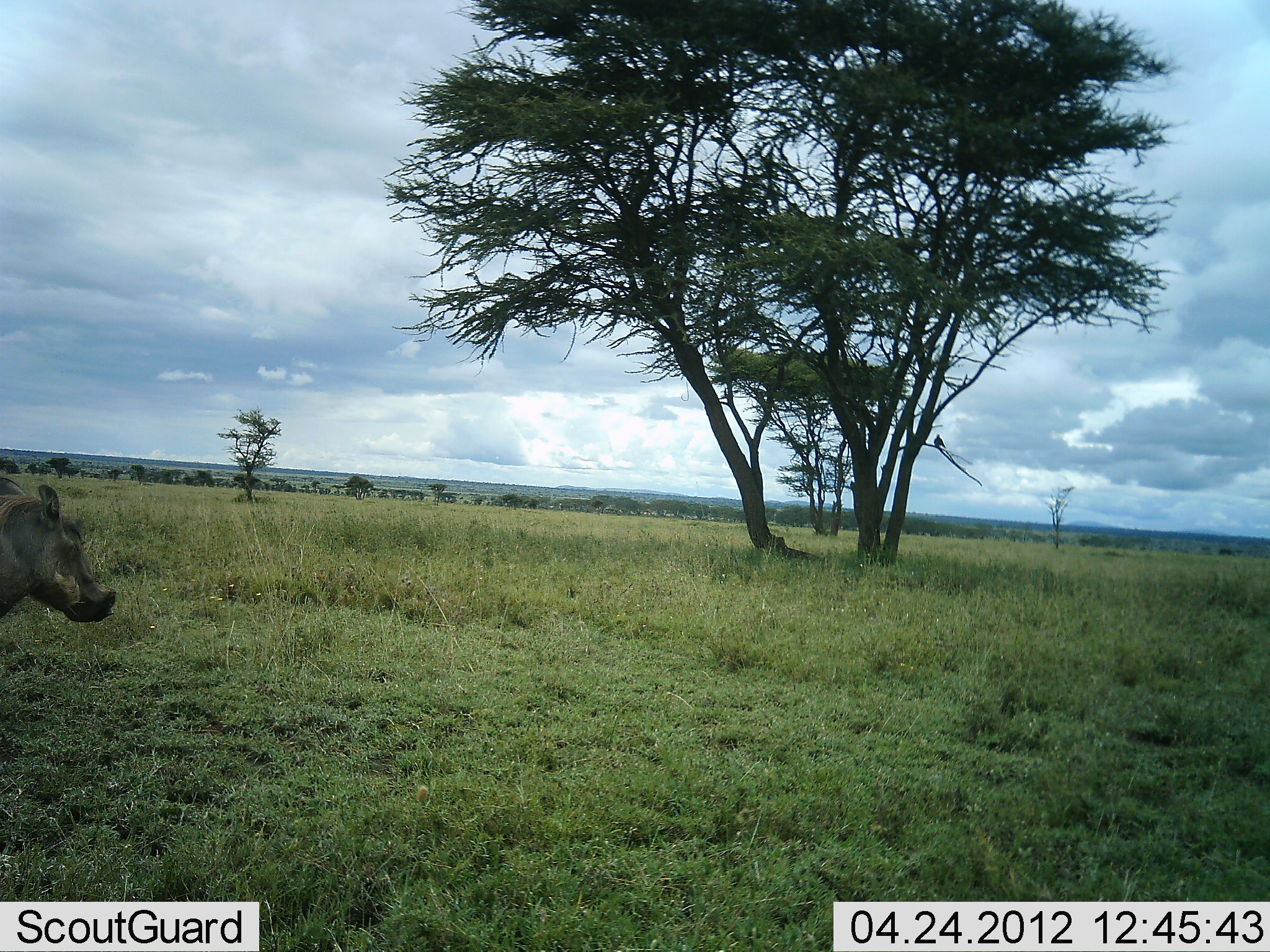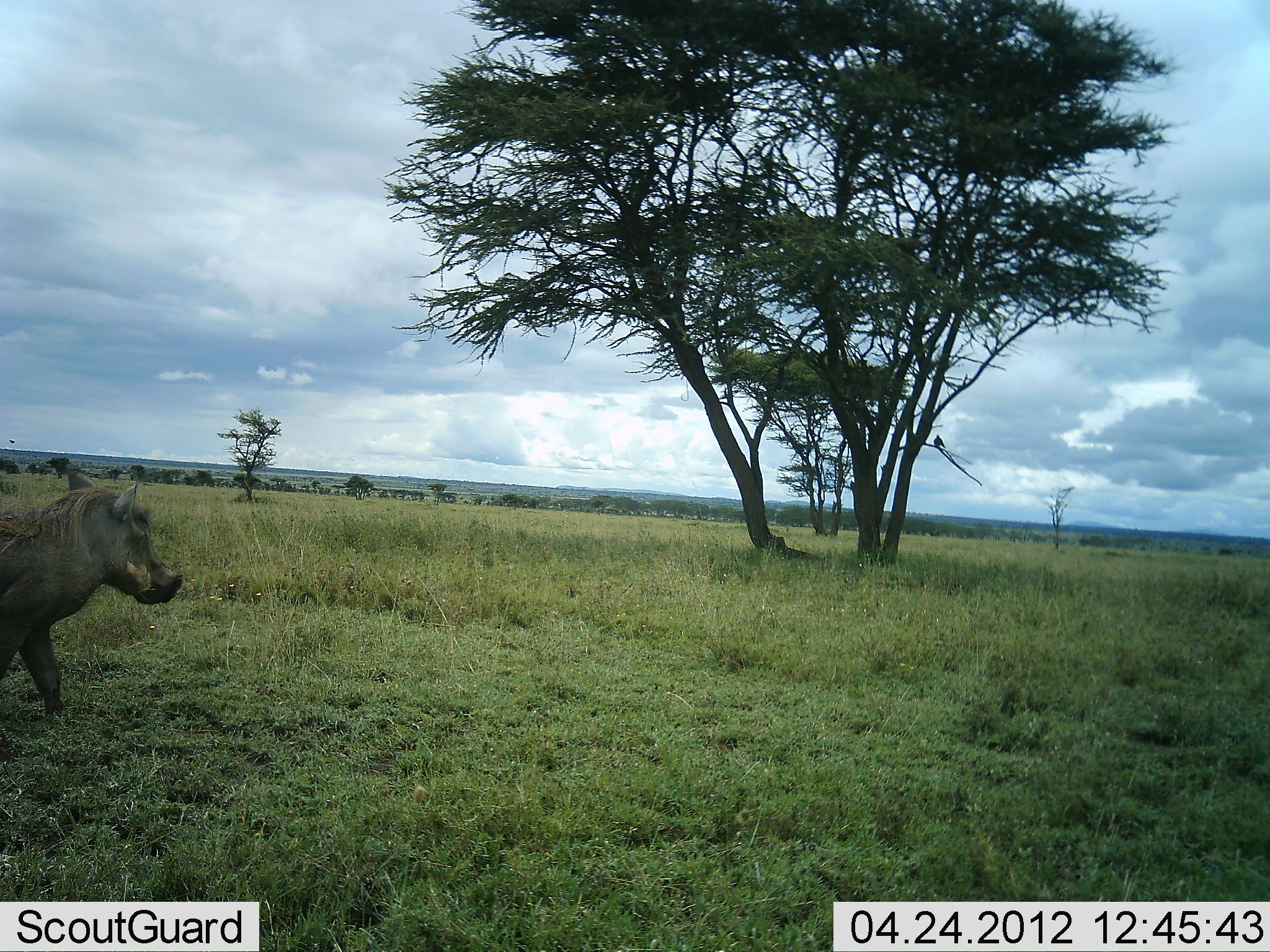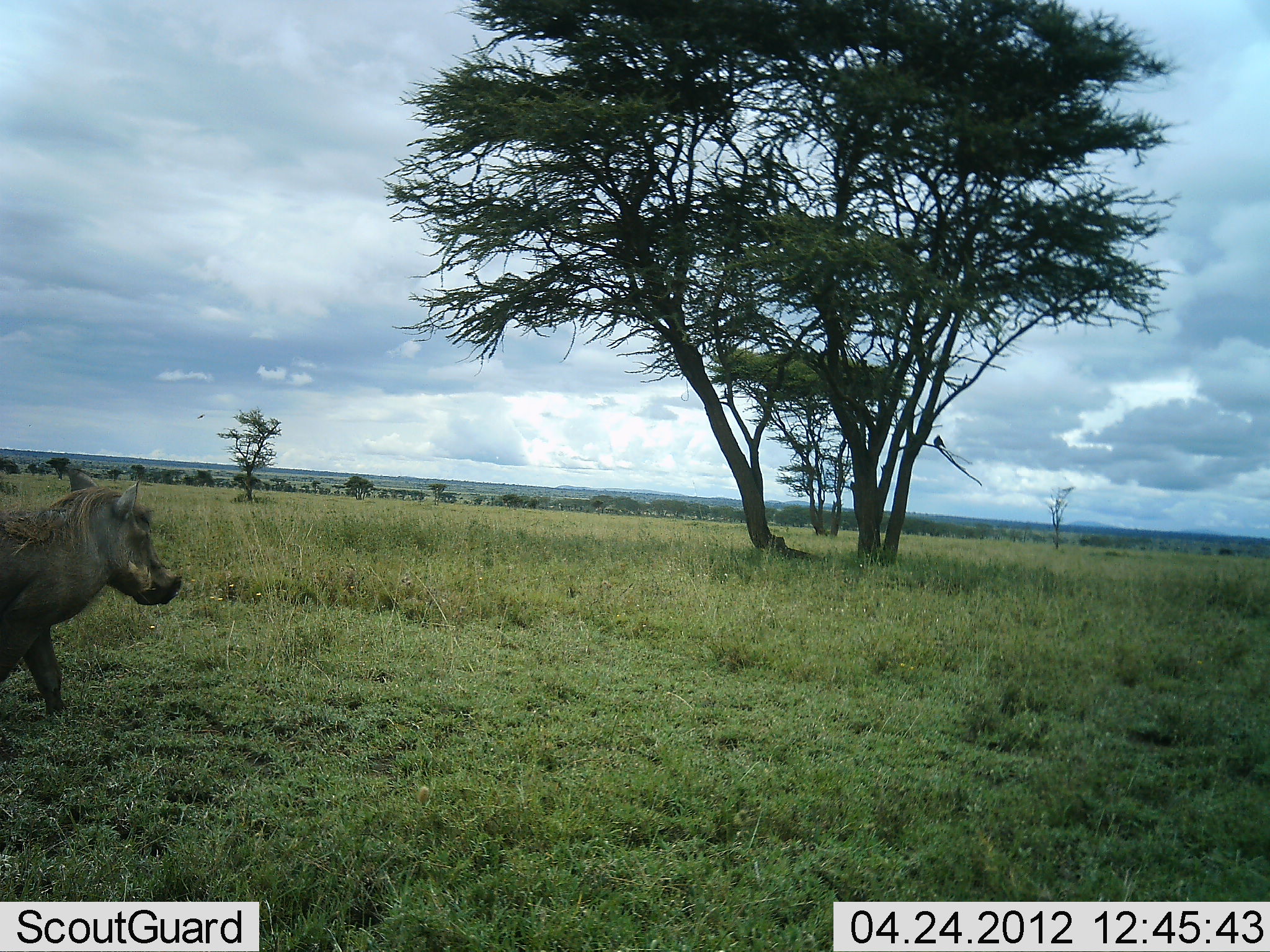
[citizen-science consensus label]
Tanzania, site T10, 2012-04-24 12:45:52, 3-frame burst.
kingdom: Animalia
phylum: Chordata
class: Mammalia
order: Artiodactyla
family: Suidae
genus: Phacochoerus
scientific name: Phacochoerus africanus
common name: warthog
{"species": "warthog (Phacochoerus africanus)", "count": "1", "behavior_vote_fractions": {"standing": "7%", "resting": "0%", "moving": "93%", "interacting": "0%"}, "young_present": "7%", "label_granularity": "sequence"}